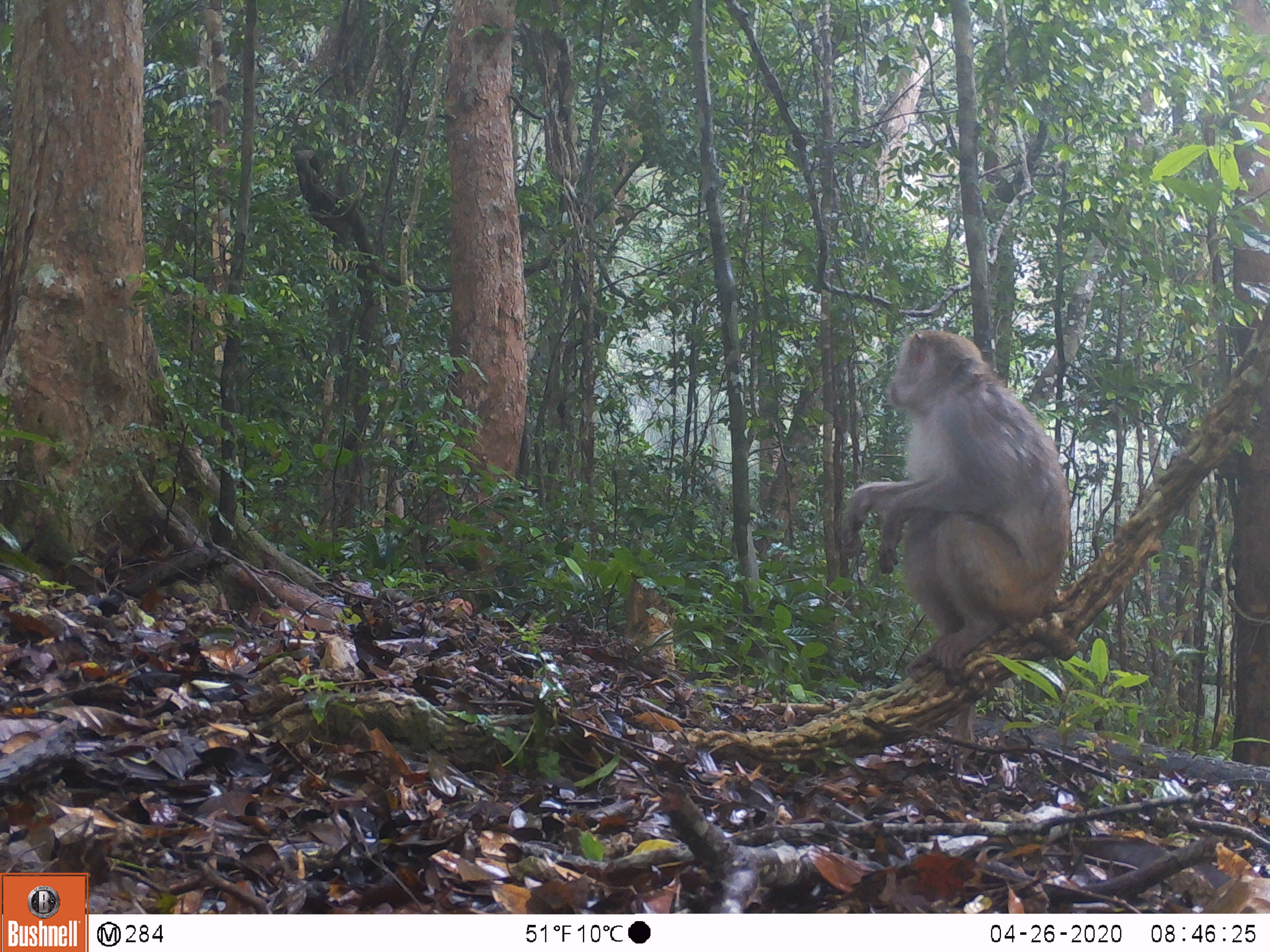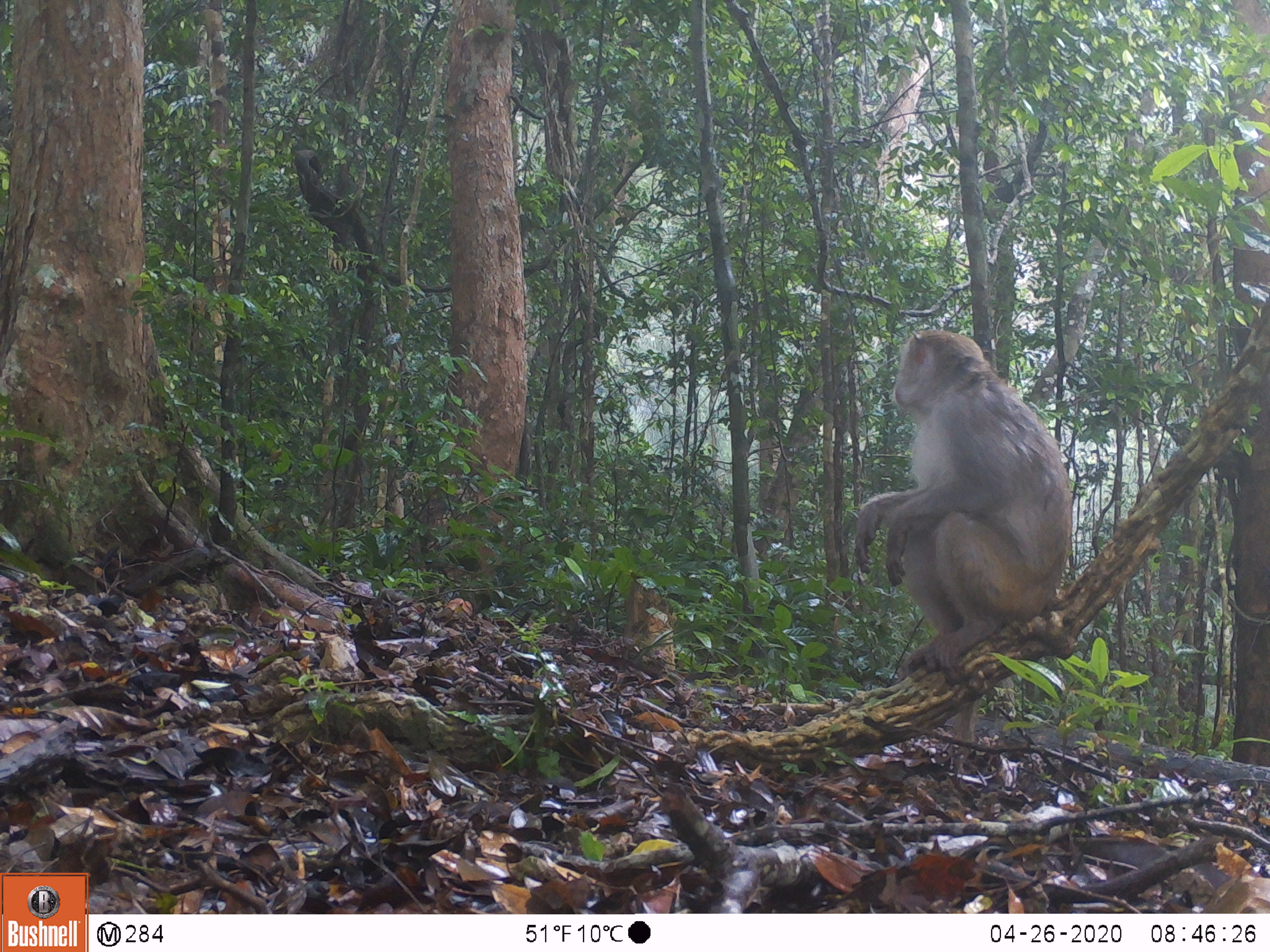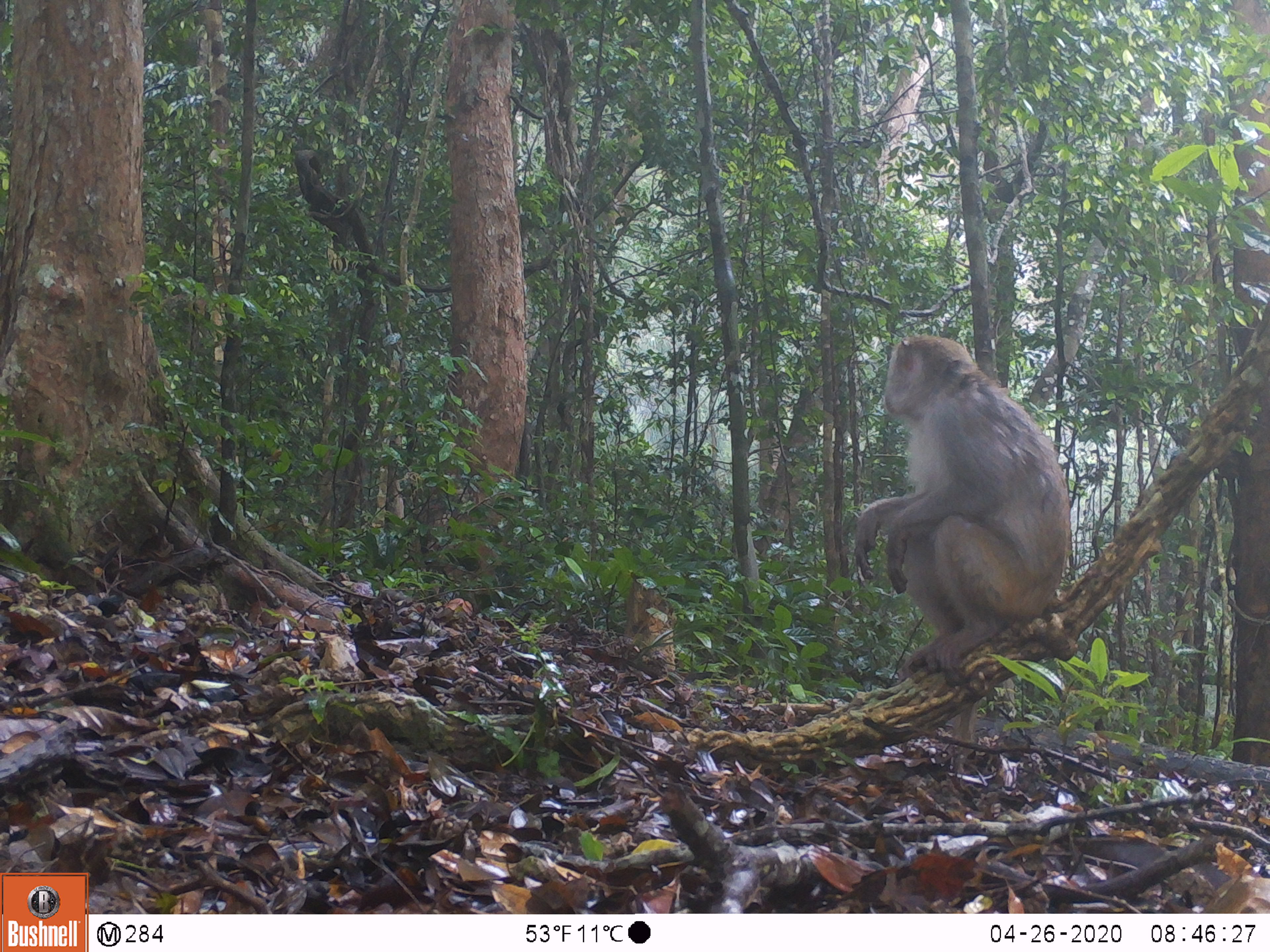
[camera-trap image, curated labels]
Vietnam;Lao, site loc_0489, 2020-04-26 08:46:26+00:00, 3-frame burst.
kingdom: Animalia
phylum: Chordata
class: Mammalia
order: Primates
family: Cercopithecidae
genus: Macaca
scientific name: Macaca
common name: macaques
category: assam or rhesus macaque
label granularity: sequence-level